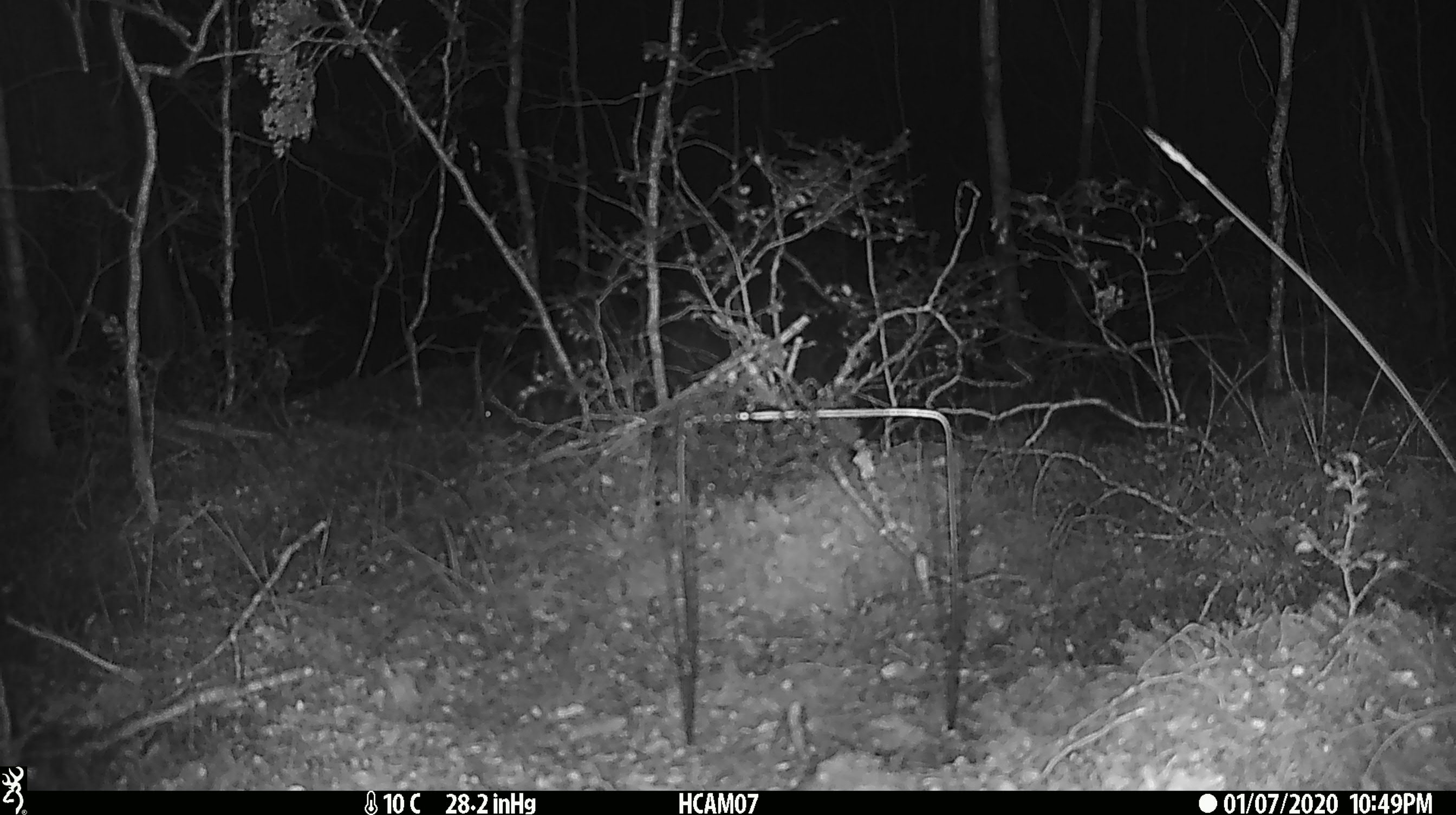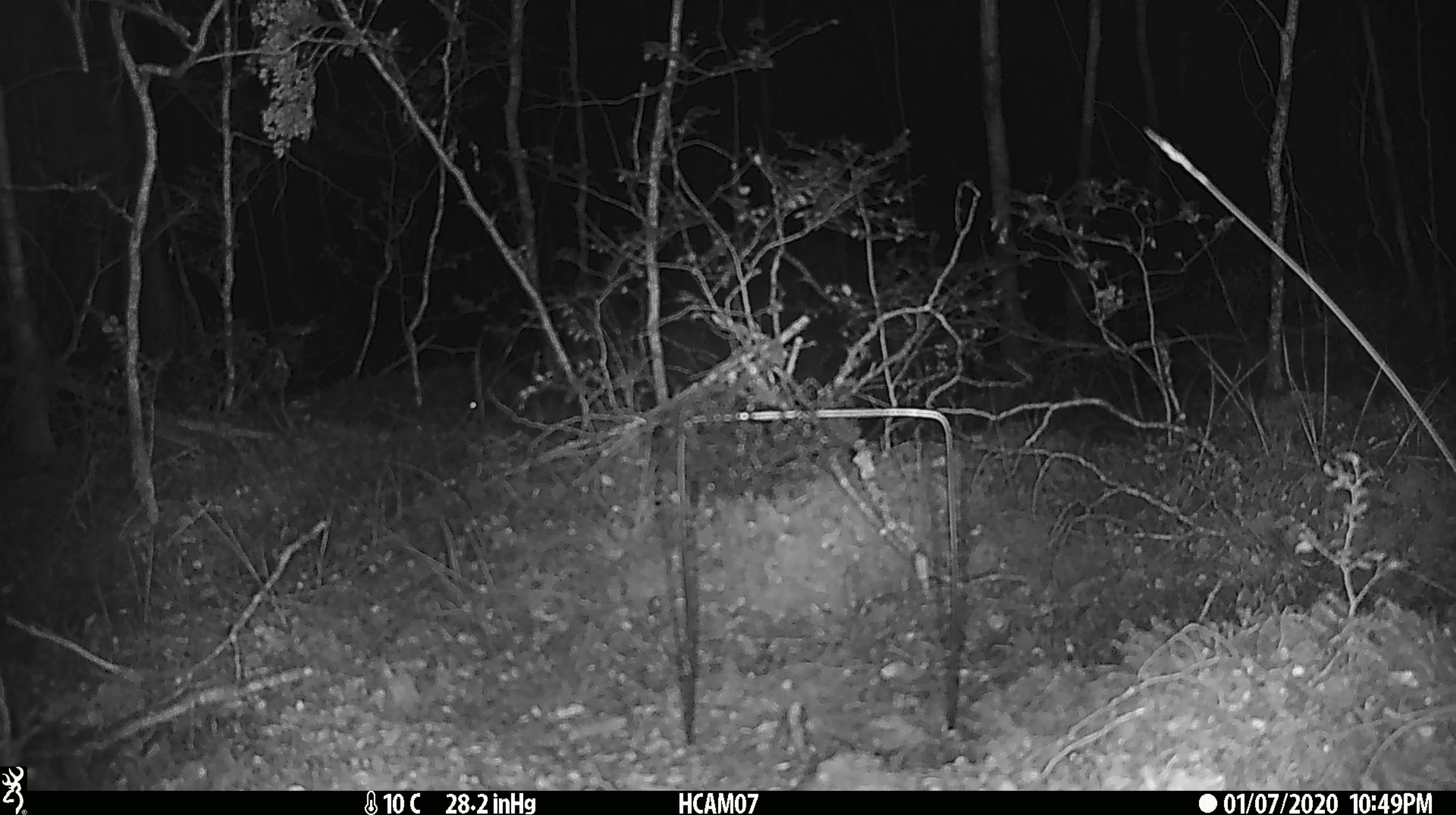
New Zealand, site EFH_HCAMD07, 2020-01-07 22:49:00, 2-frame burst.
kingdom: Animalia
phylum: Chordata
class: Mammalia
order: Rodentia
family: Muridae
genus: Mus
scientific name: Mus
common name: mouse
Mouse (Mus).